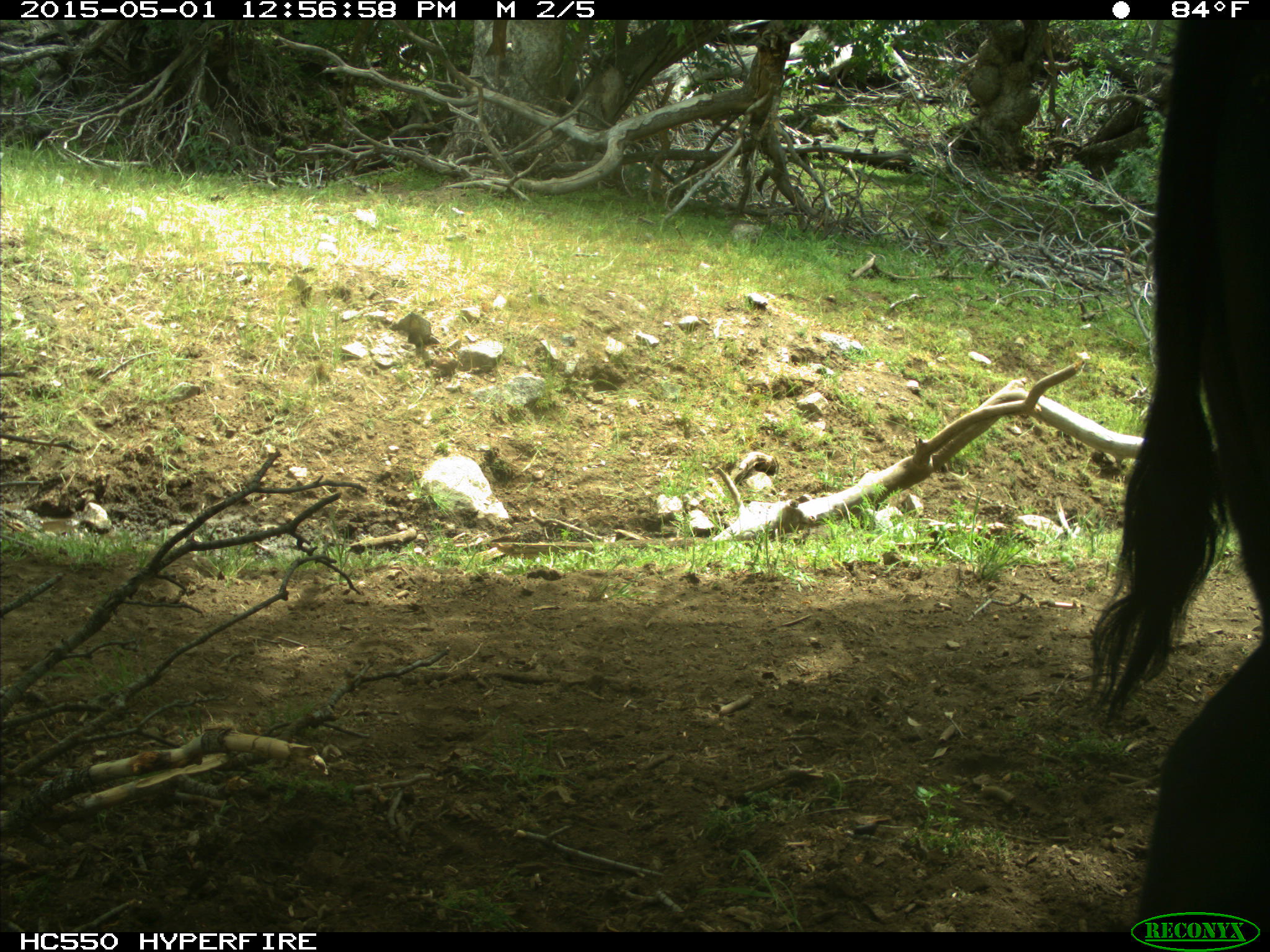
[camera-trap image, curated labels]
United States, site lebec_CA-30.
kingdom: Animalia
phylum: Chordata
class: Mammalia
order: Artiodactyla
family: Bovidae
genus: Bos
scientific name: Bos taurus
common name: domestic cow